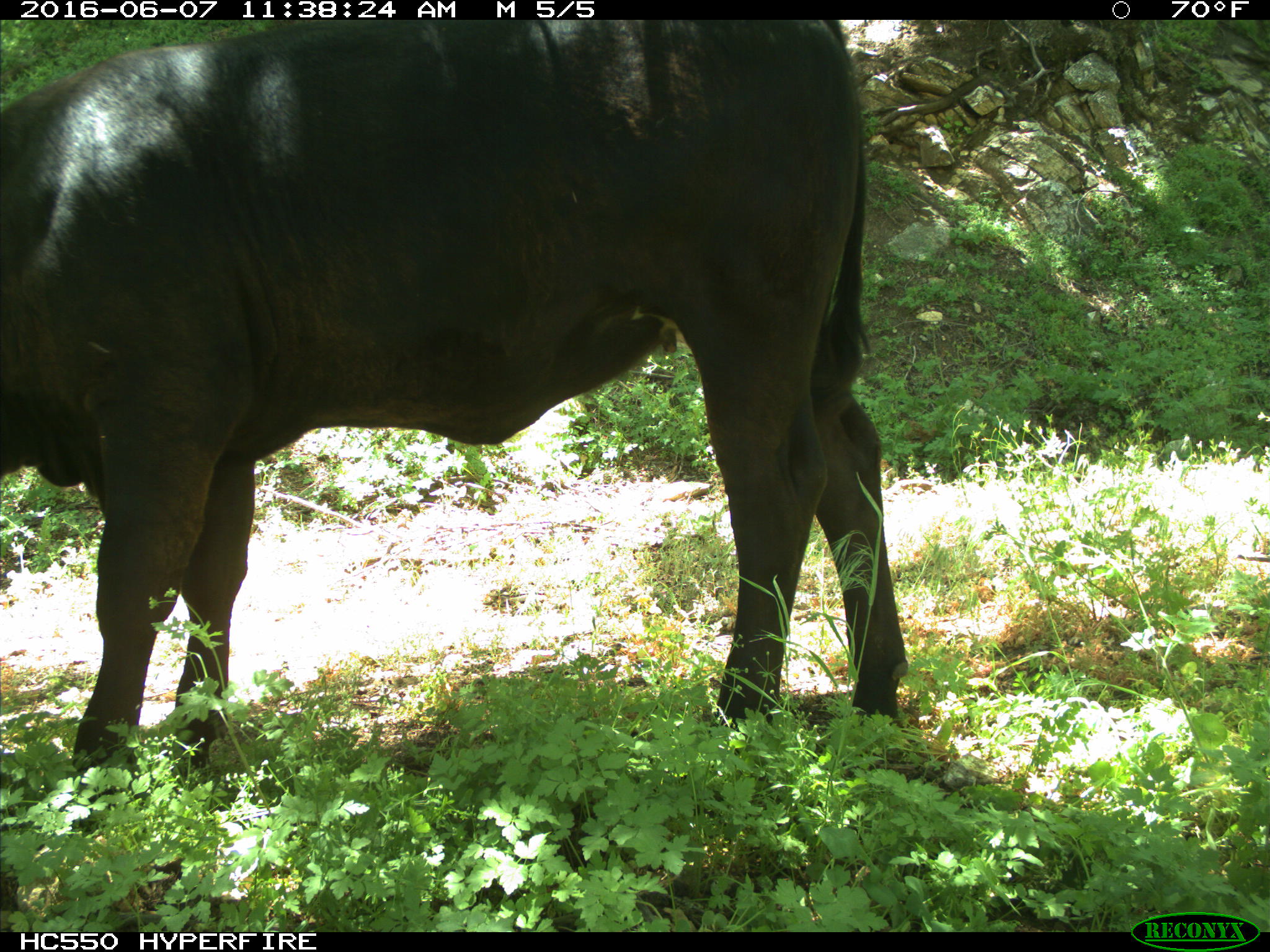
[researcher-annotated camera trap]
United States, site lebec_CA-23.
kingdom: Animalia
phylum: Chordata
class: Mammalia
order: Artiodactyla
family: Bovidae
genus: Bos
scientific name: Bos taurus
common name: domestic cow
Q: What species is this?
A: Bos taurus (domestic cow).